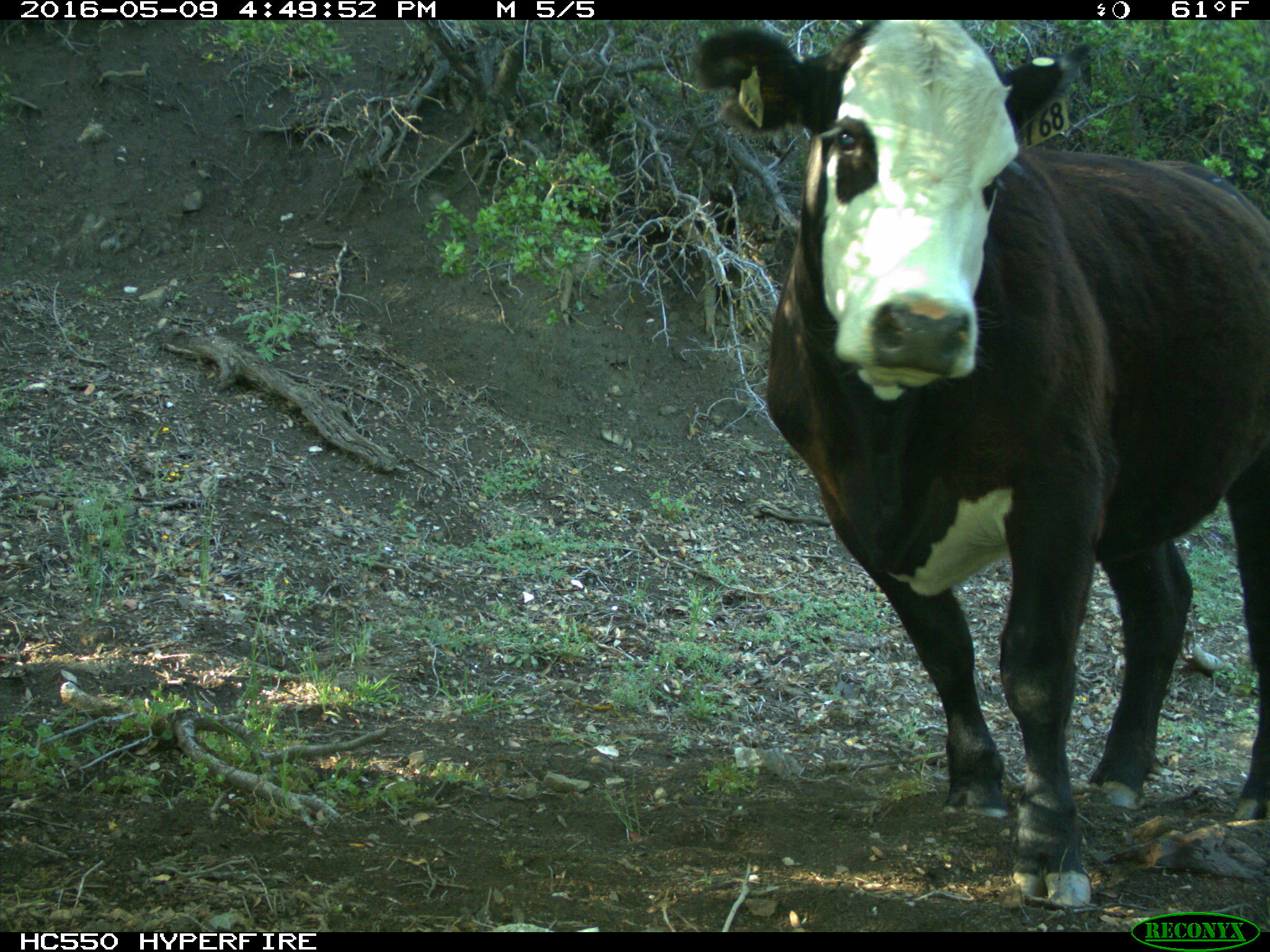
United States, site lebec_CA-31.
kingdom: Animalia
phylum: Chordata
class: Mammalia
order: Artiodactyla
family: Bovidae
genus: Bos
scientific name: Bos taurus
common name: domestic cow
Bos taurus (domestic cow).